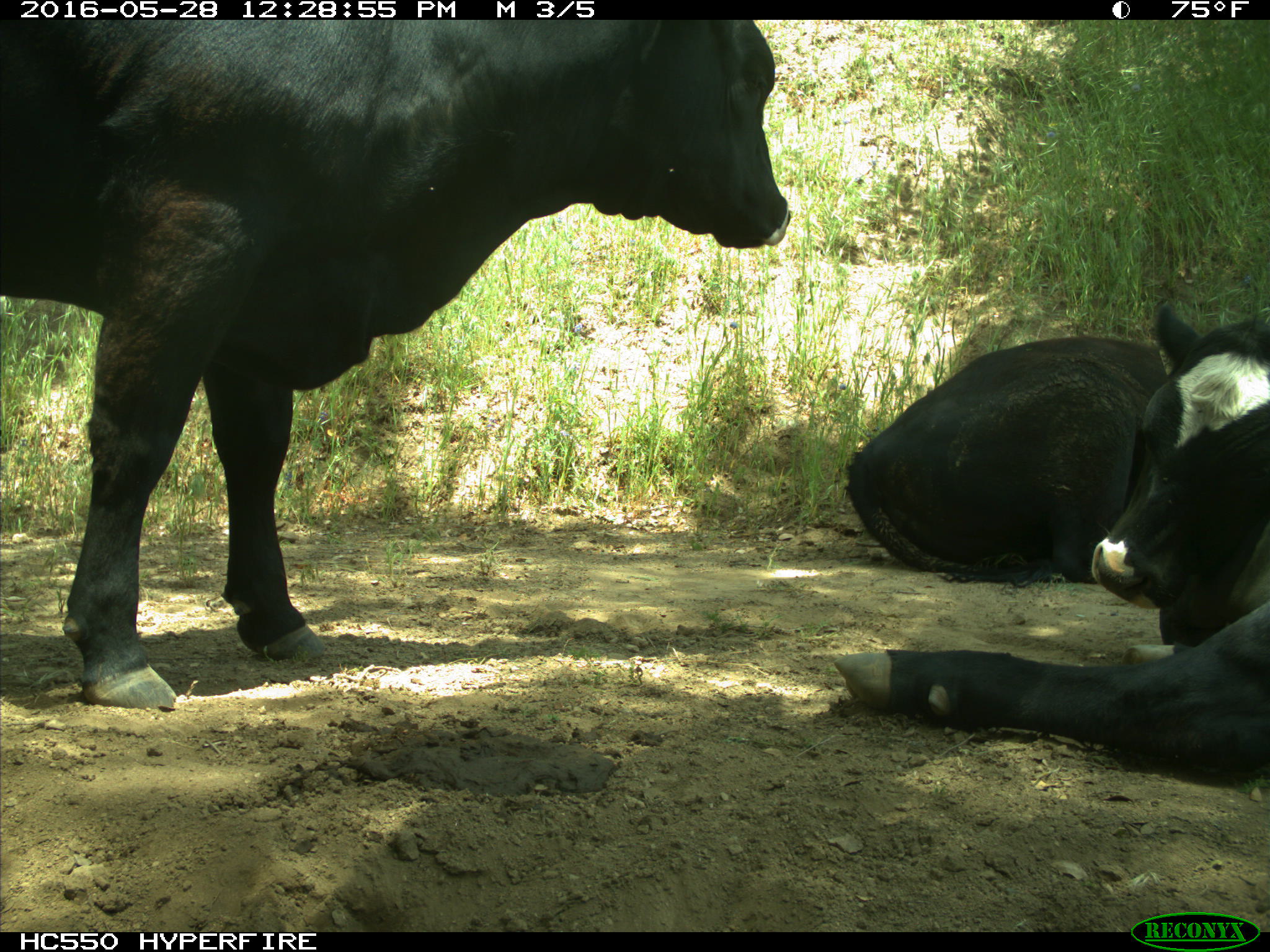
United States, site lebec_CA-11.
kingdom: Animalia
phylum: Chordata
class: Mammalia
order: Artiodactyla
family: Bovidae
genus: Bos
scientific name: Bos taurus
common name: domestic cow